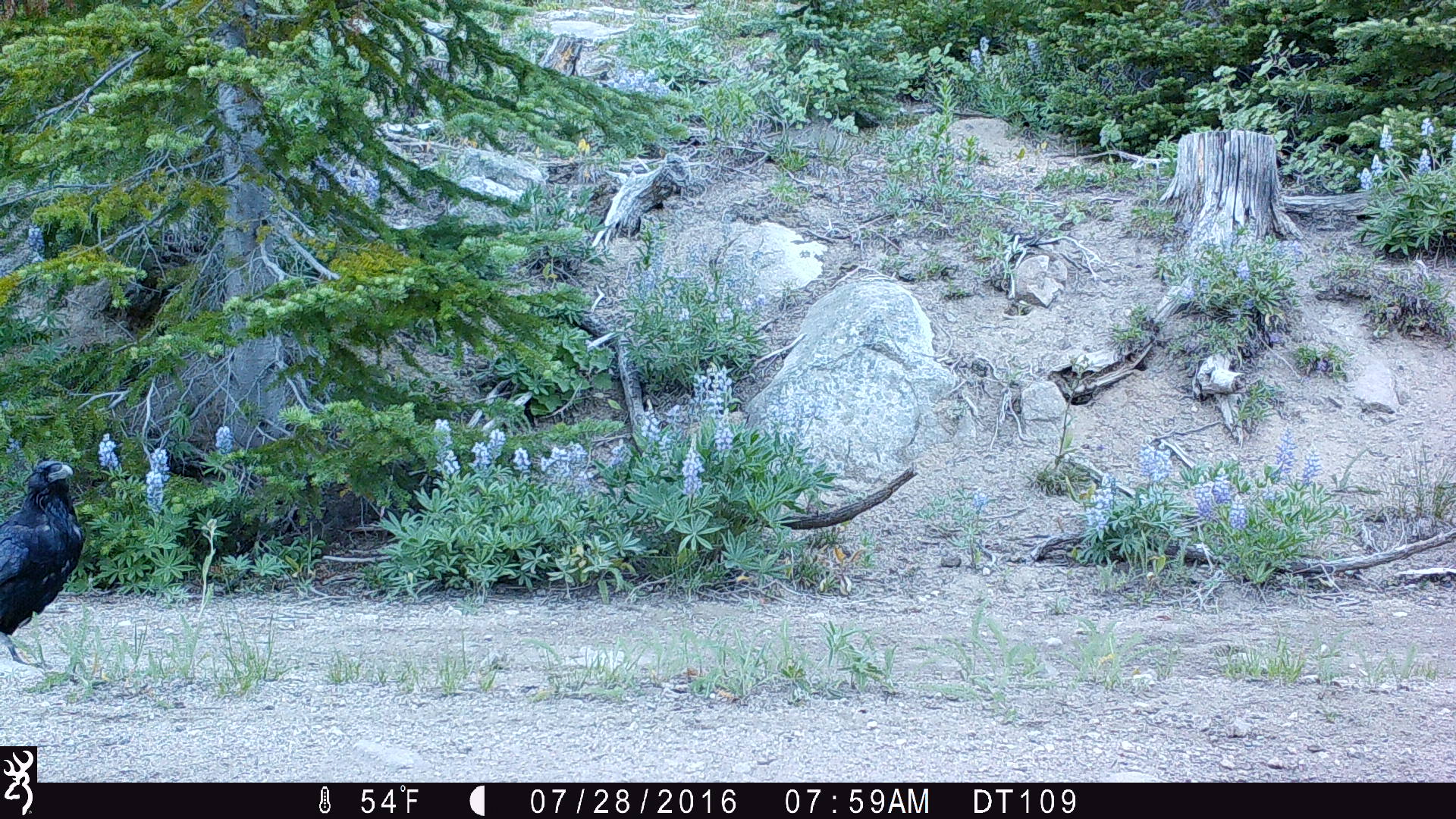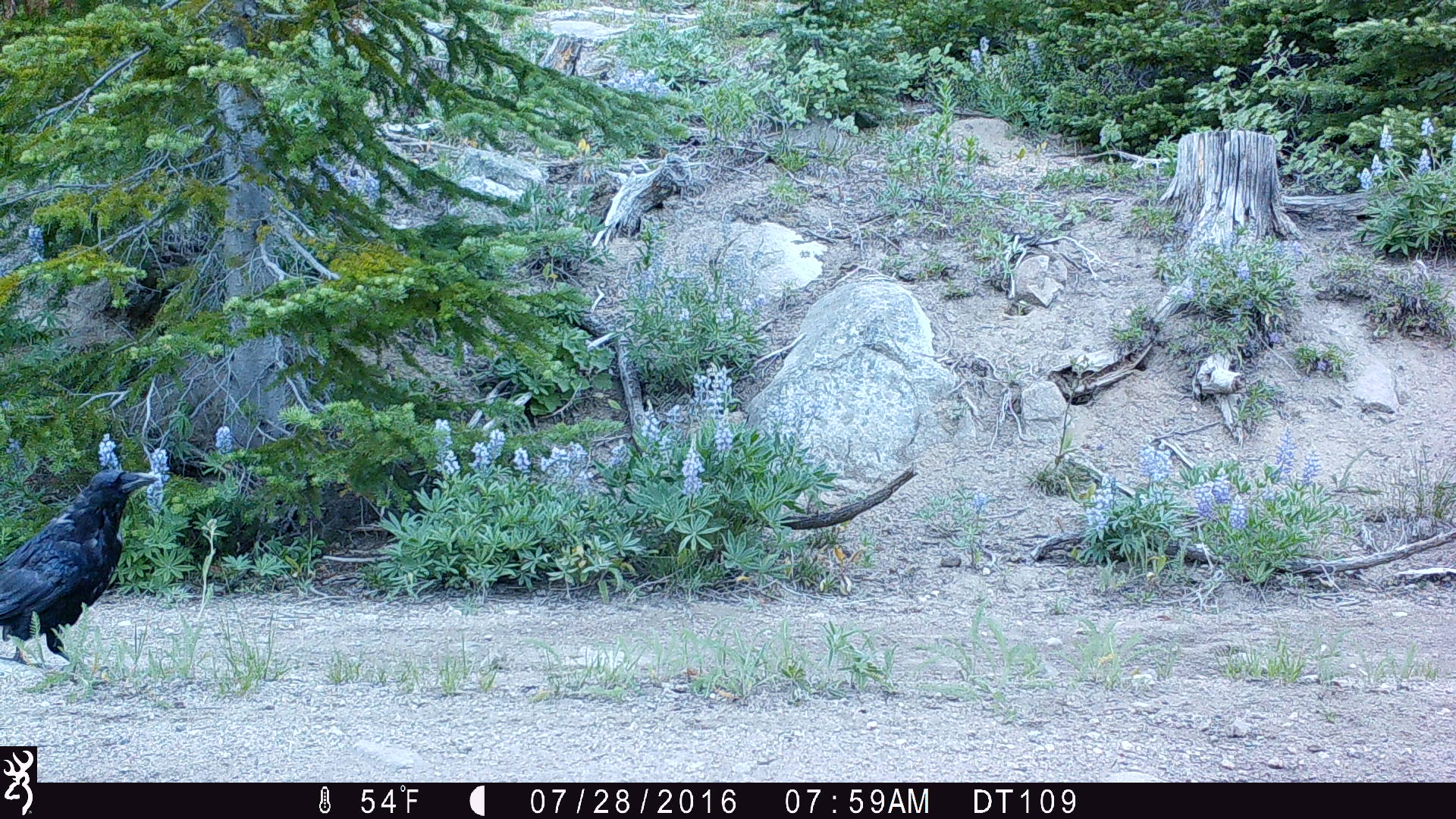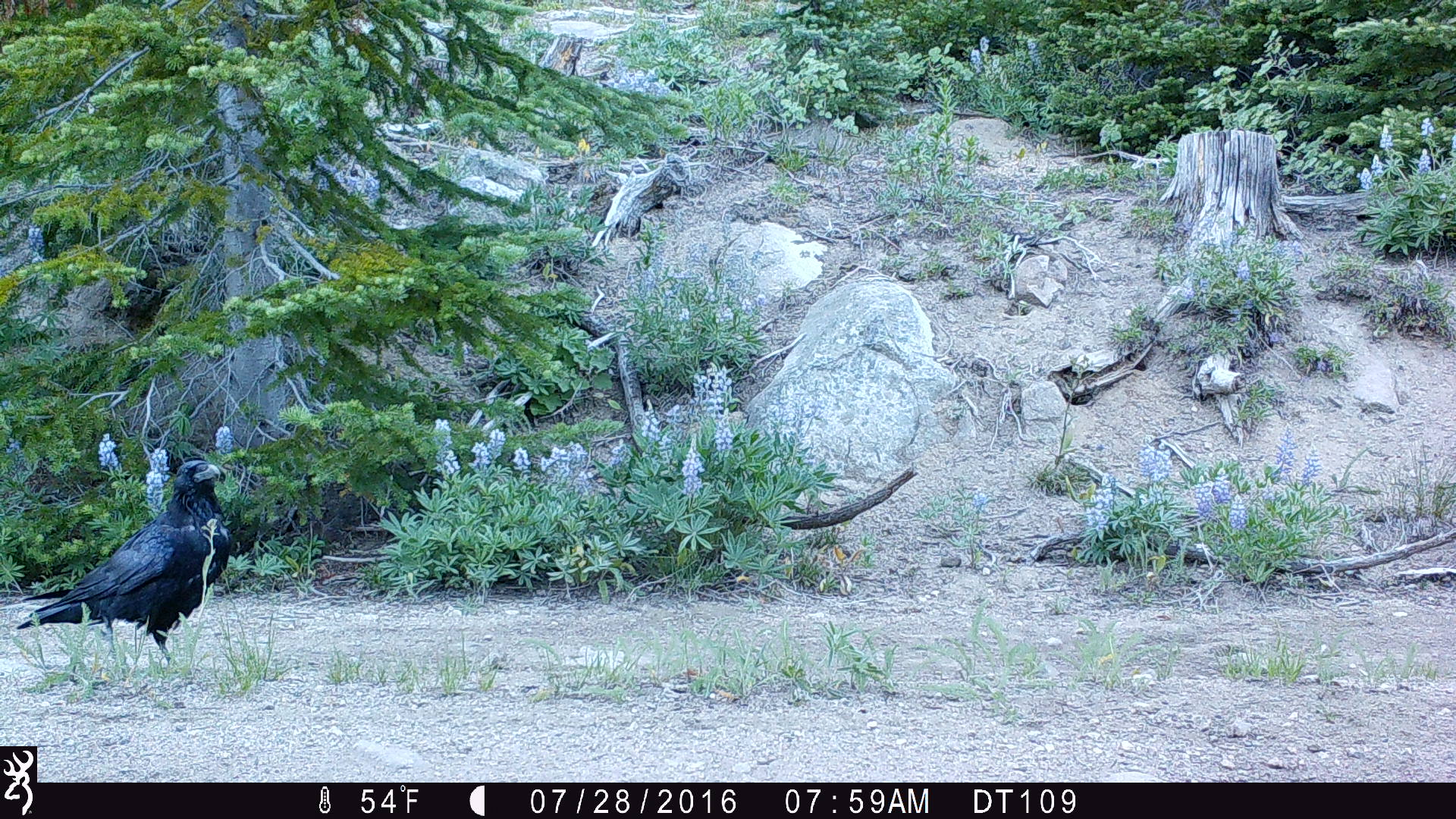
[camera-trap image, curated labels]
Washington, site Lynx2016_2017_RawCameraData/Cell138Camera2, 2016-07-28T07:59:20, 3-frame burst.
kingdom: Animalia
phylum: Chordata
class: Aves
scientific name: Aves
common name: birds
Aves (birds). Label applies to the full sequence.